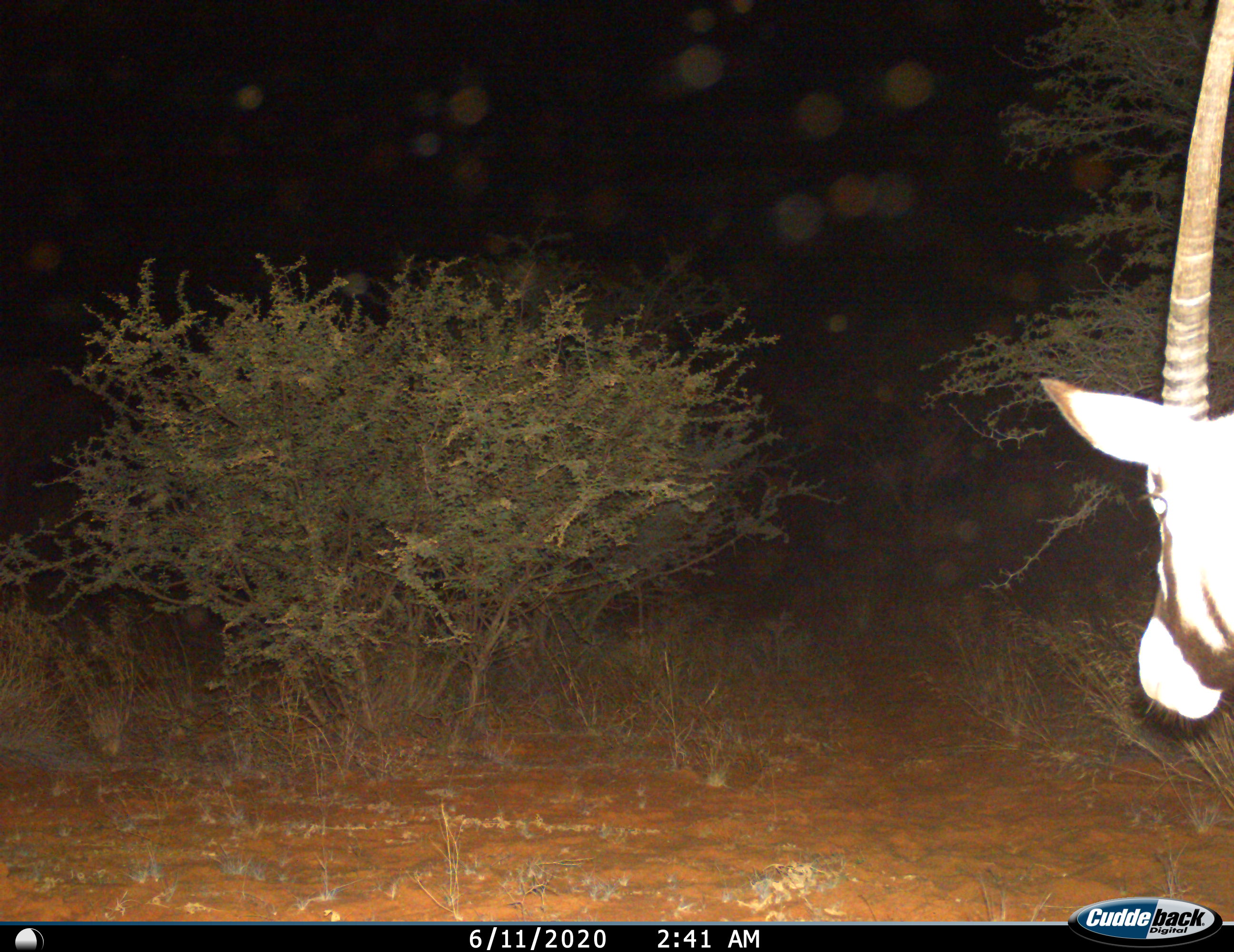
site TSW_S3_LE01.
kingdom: Animalia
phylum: Chordata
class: Mammalia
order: Artiodactyla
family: Bovidae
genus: Oryx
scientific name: Oryx gazella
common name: gemsbok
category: oryx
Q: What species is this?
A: Oryx (gemsbok) (Oryx gazella).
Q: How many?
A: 1.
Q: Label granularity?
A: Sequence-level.